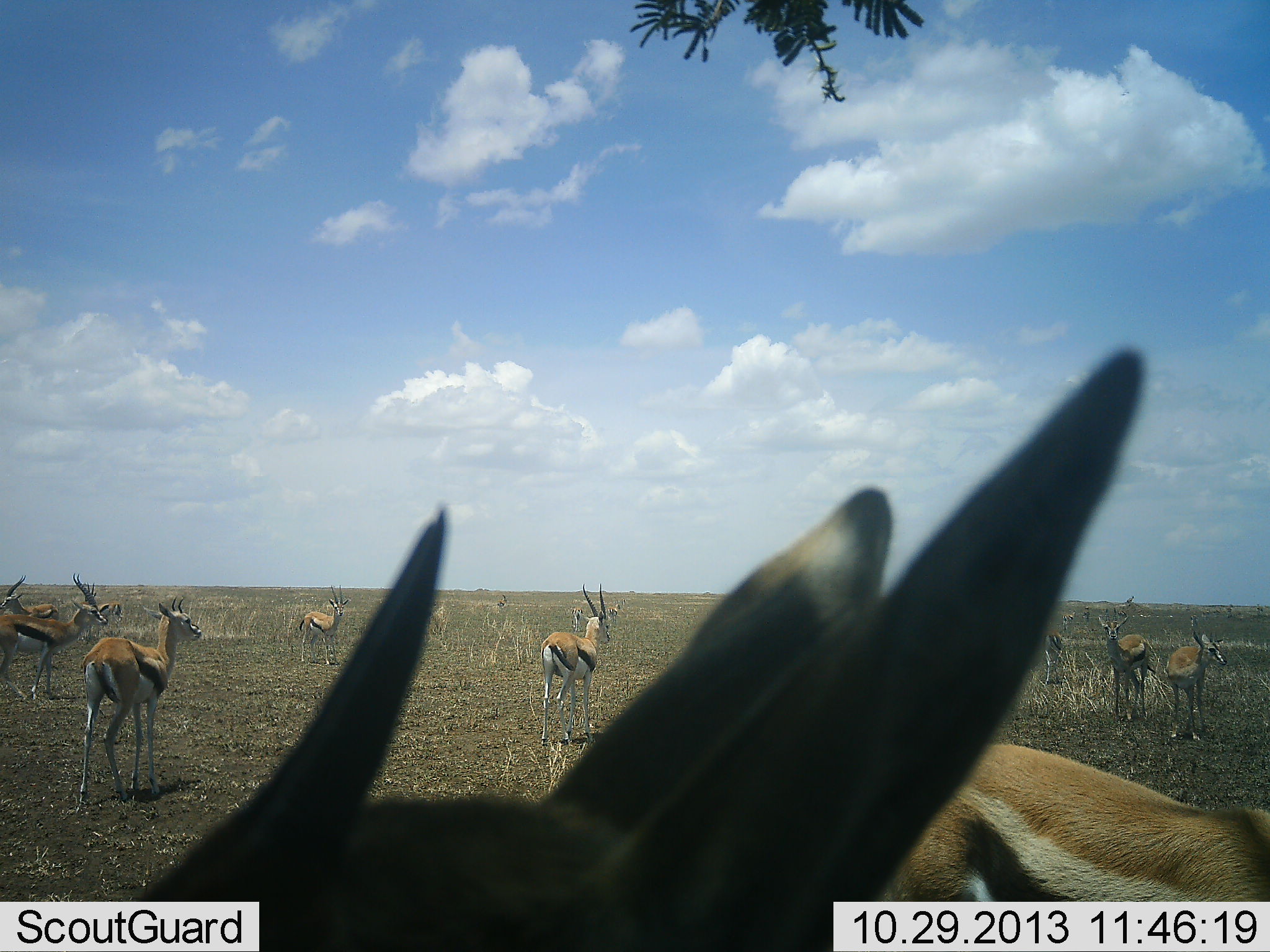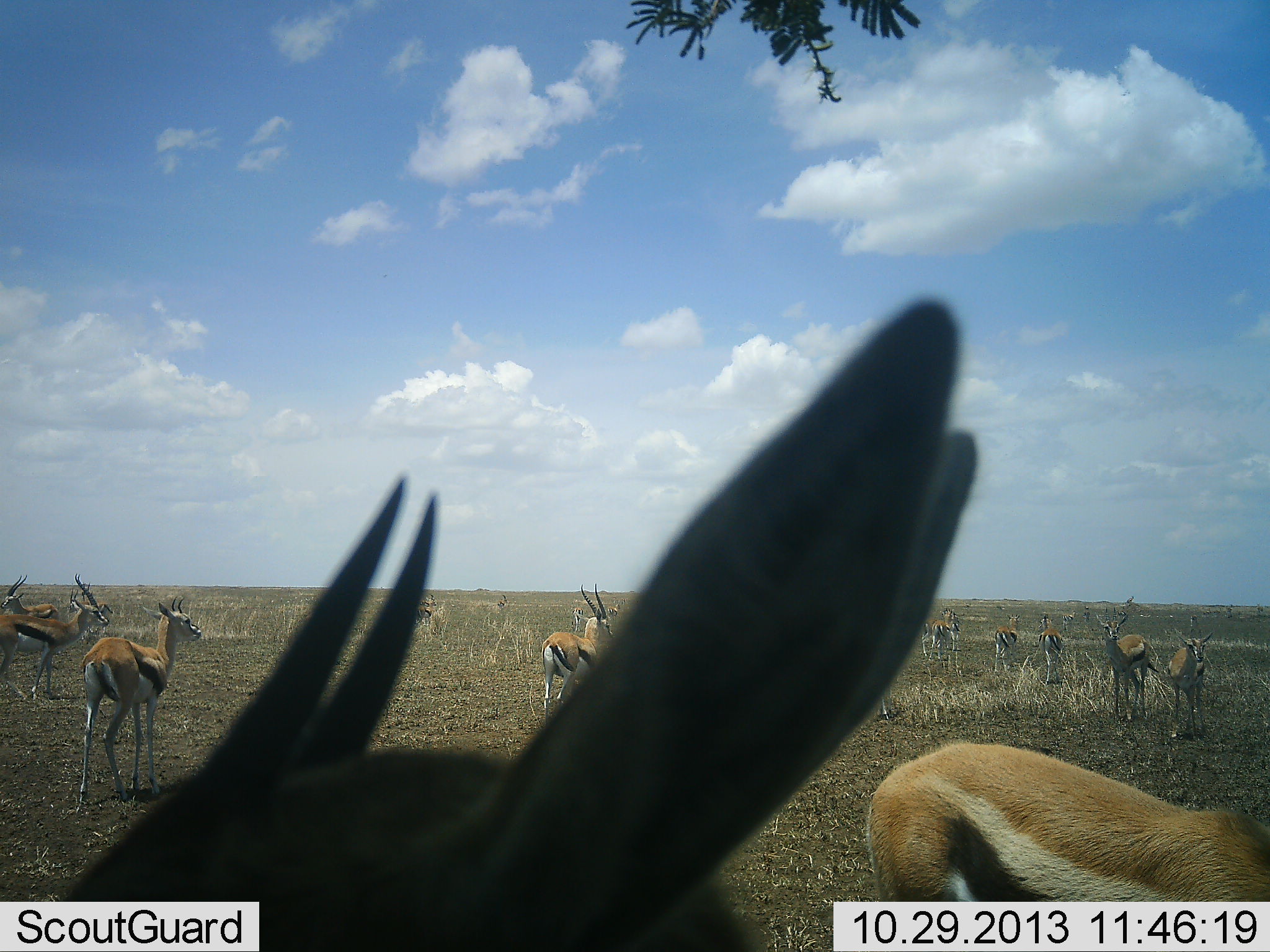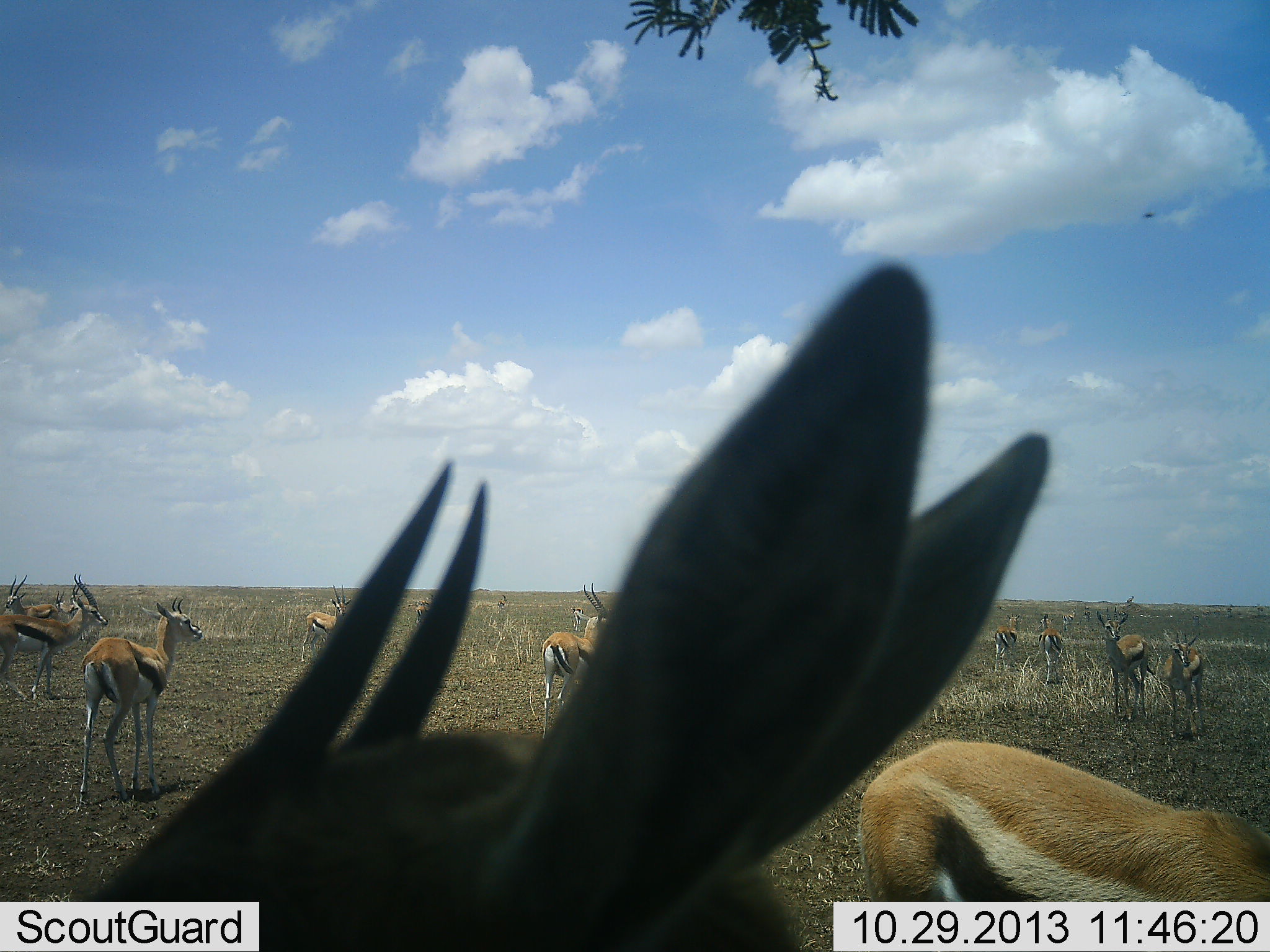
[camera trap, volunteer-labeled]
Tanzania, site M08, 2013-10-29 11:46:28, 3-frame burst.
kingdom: Animalia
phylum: Chordata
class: Mammalia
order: Artiodactyla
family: Bovidae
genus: Eudorcas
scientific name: Eudorcas thomsonii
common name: thomson's gazelle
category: gazellethomsons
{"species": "gazellethomsons (thomson's gazelle) (Eudorcas thomsonii)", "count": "11-50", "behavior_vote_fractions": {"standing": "100%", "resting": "0%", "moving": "21%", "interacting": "0%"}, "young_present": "0%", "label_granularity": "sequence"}